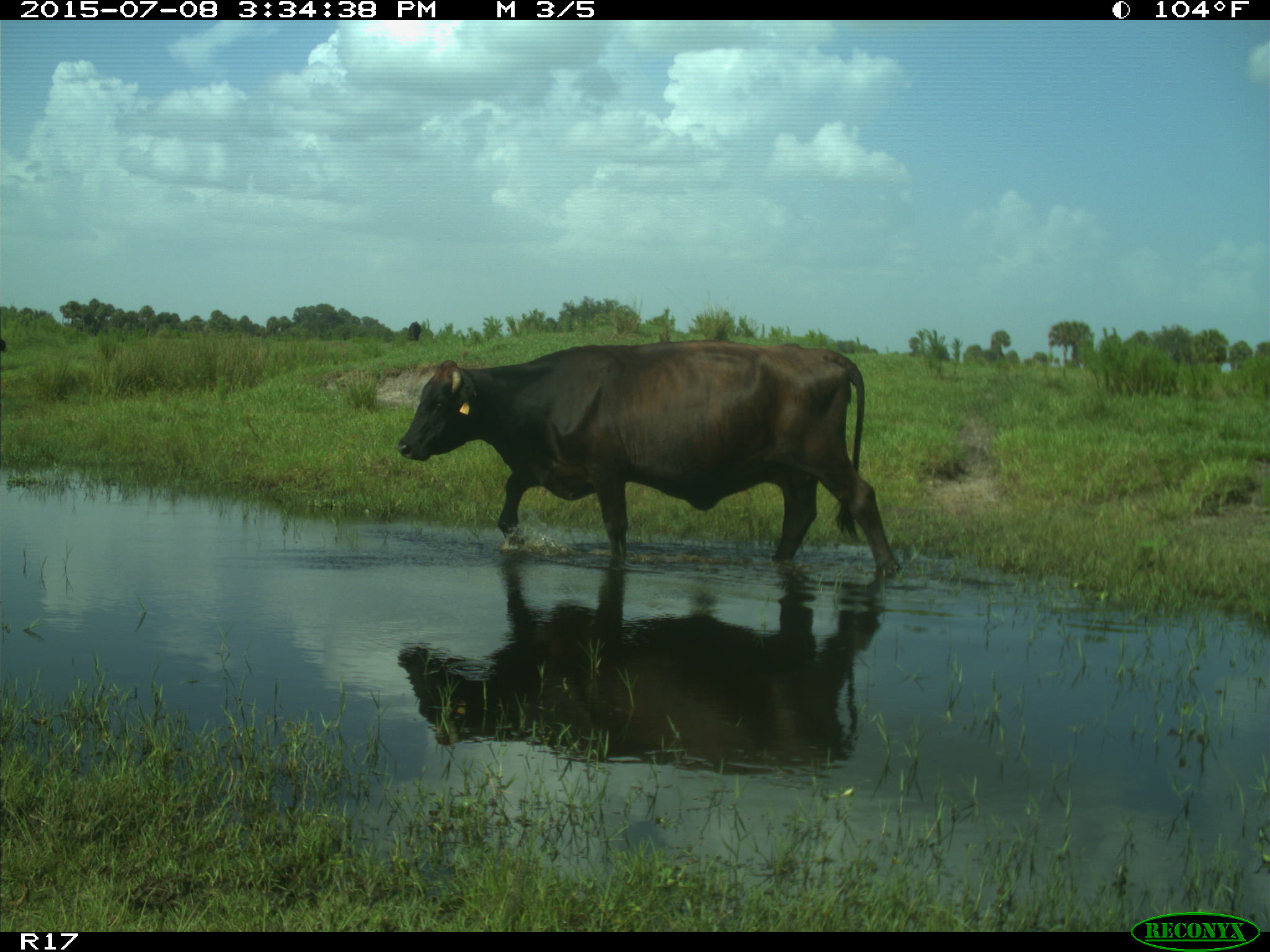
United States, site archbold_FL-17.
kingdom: Animalia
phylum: Chordata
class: Mammalia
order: Artiodactyla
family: Bovidae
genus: Bos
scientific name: Bos taurus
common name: domestic cow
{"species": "Bos taurus (domestic cow)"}